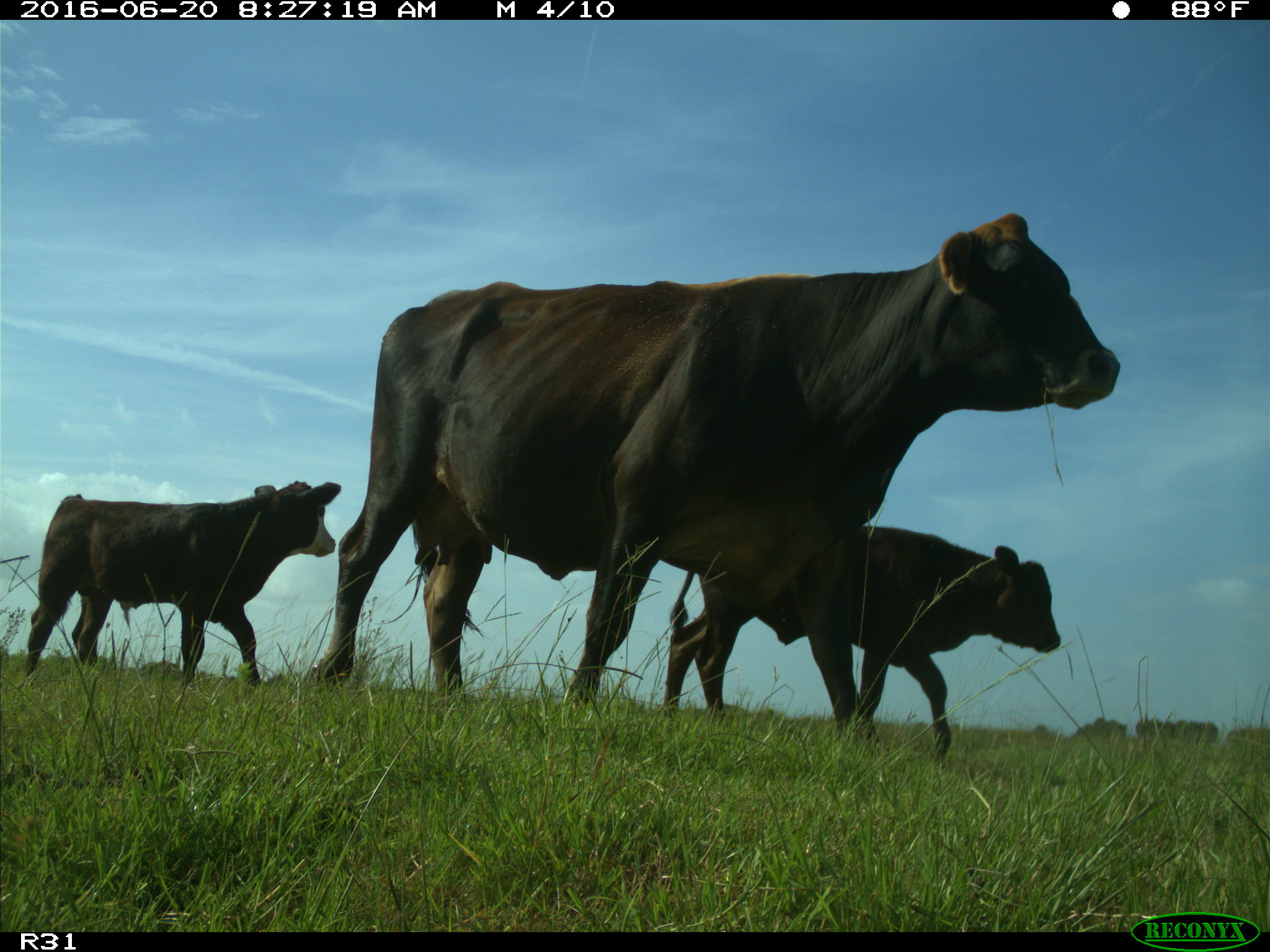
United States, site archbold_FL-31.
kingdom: Animalia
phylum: Chordata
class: Mammalia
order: Artiodactyla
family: Bovidae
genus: Bos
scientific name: Bos taurus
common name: domestic cow